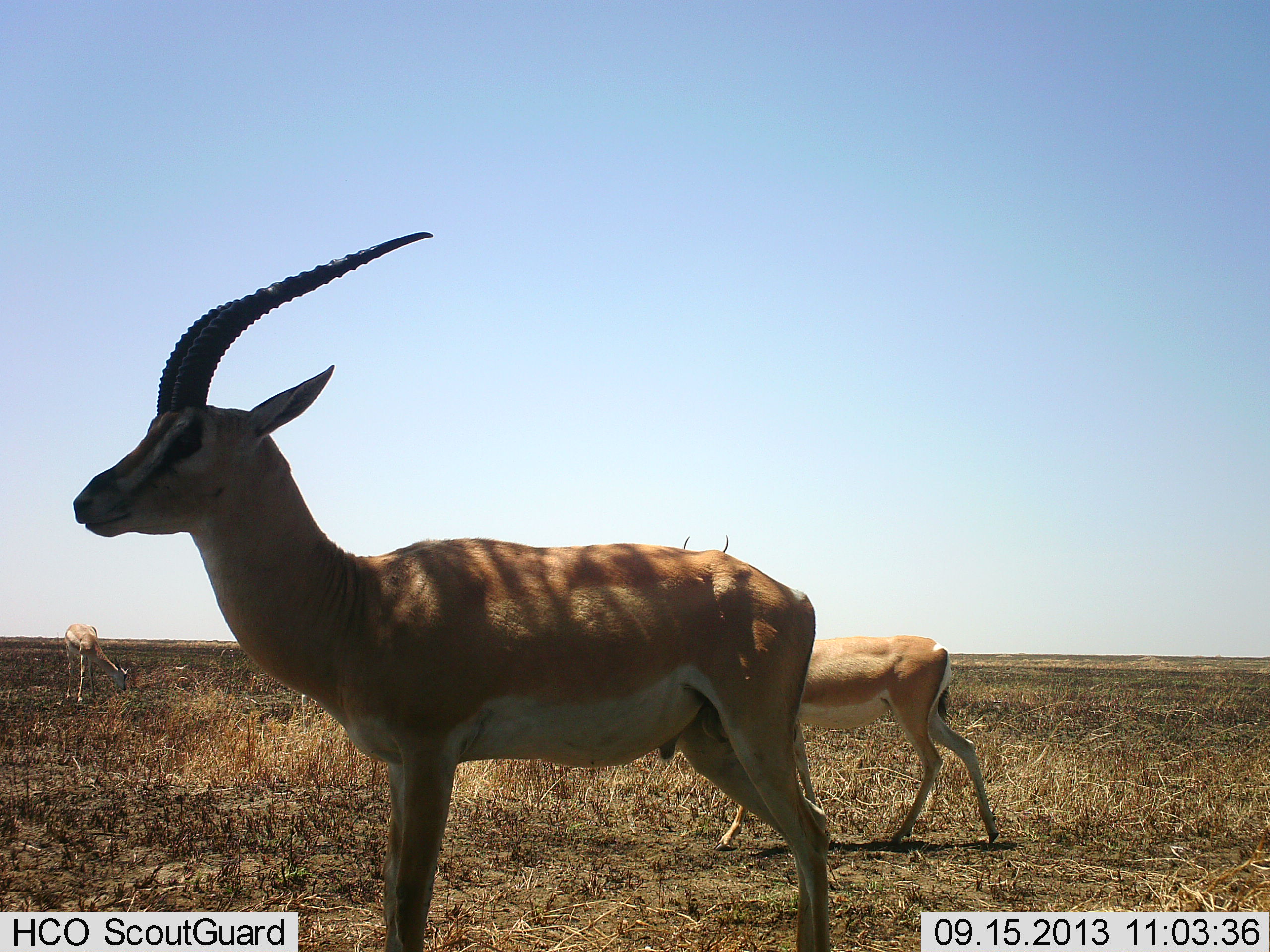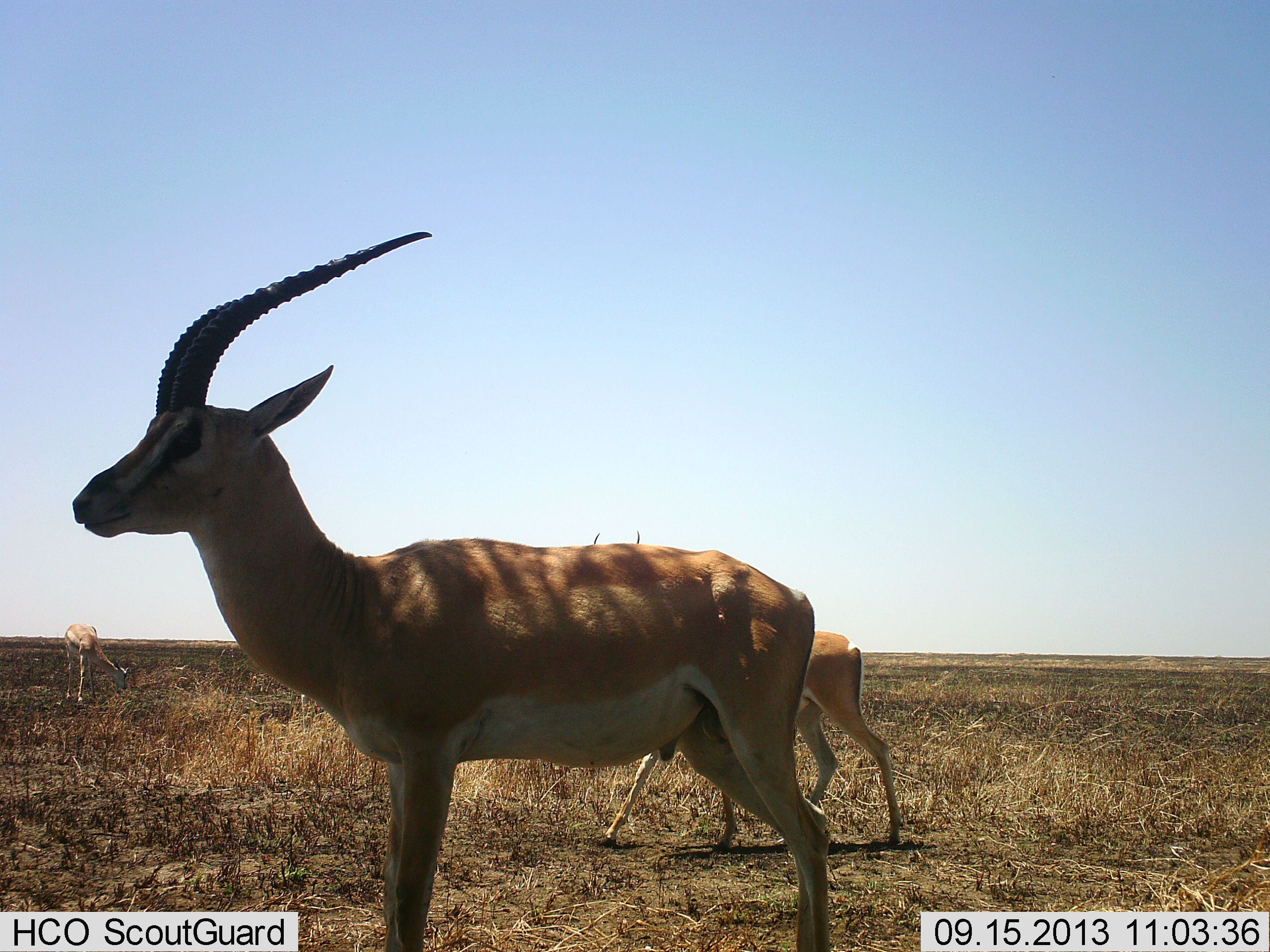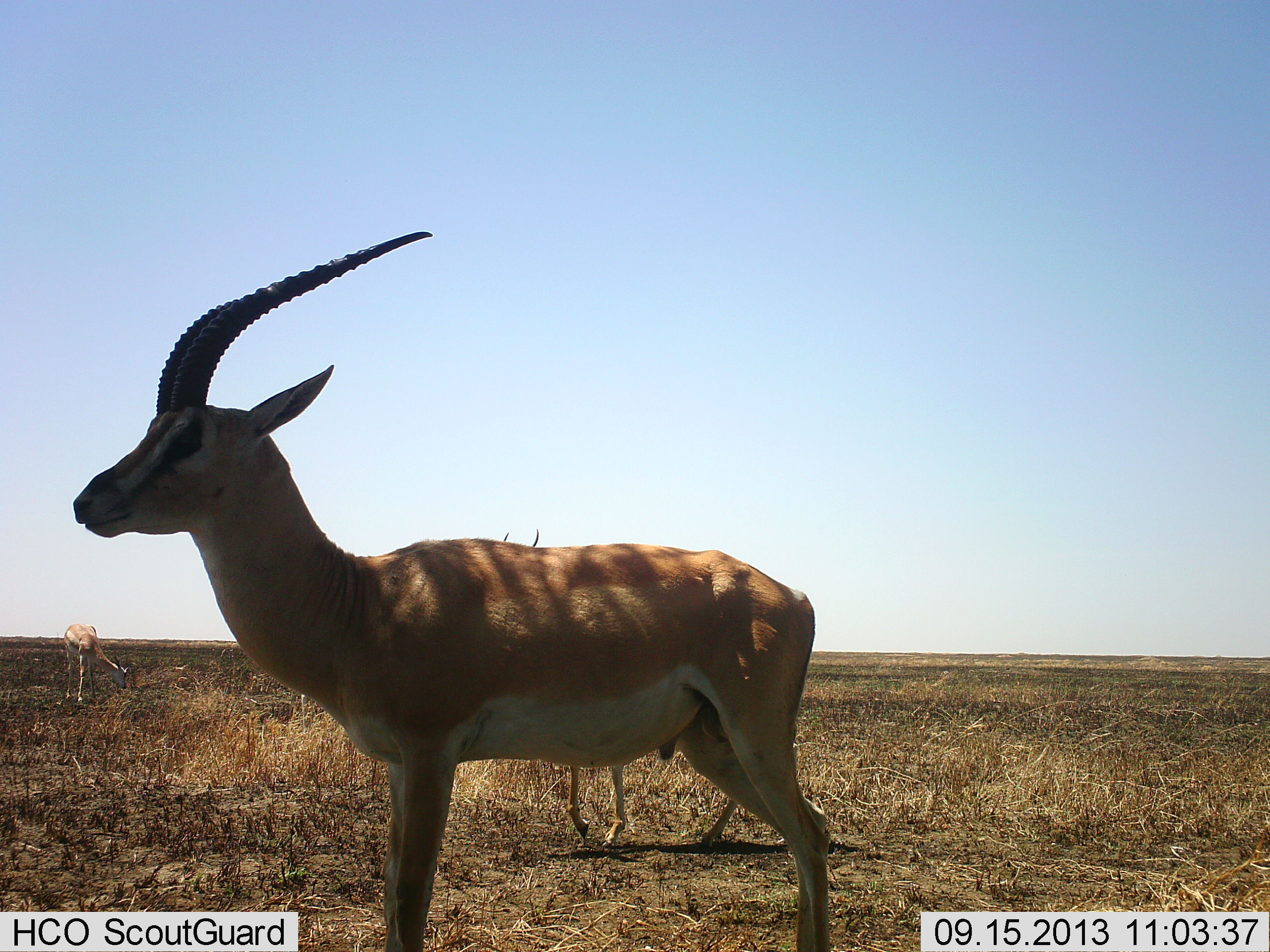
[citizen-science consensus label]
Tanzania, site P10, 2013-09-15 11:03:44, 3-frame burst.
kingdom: Animalia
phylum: Chordata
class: Mammalia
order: Artiodactyla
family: Bovidae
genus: Nanger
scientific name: Nanger granti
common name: grant's gazelle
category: gazellegrants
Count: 3.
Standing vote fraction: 94%.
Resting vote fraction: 0%.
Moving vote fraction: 83%.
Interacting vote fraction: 0%.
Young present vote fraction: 0%.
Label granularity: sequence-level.